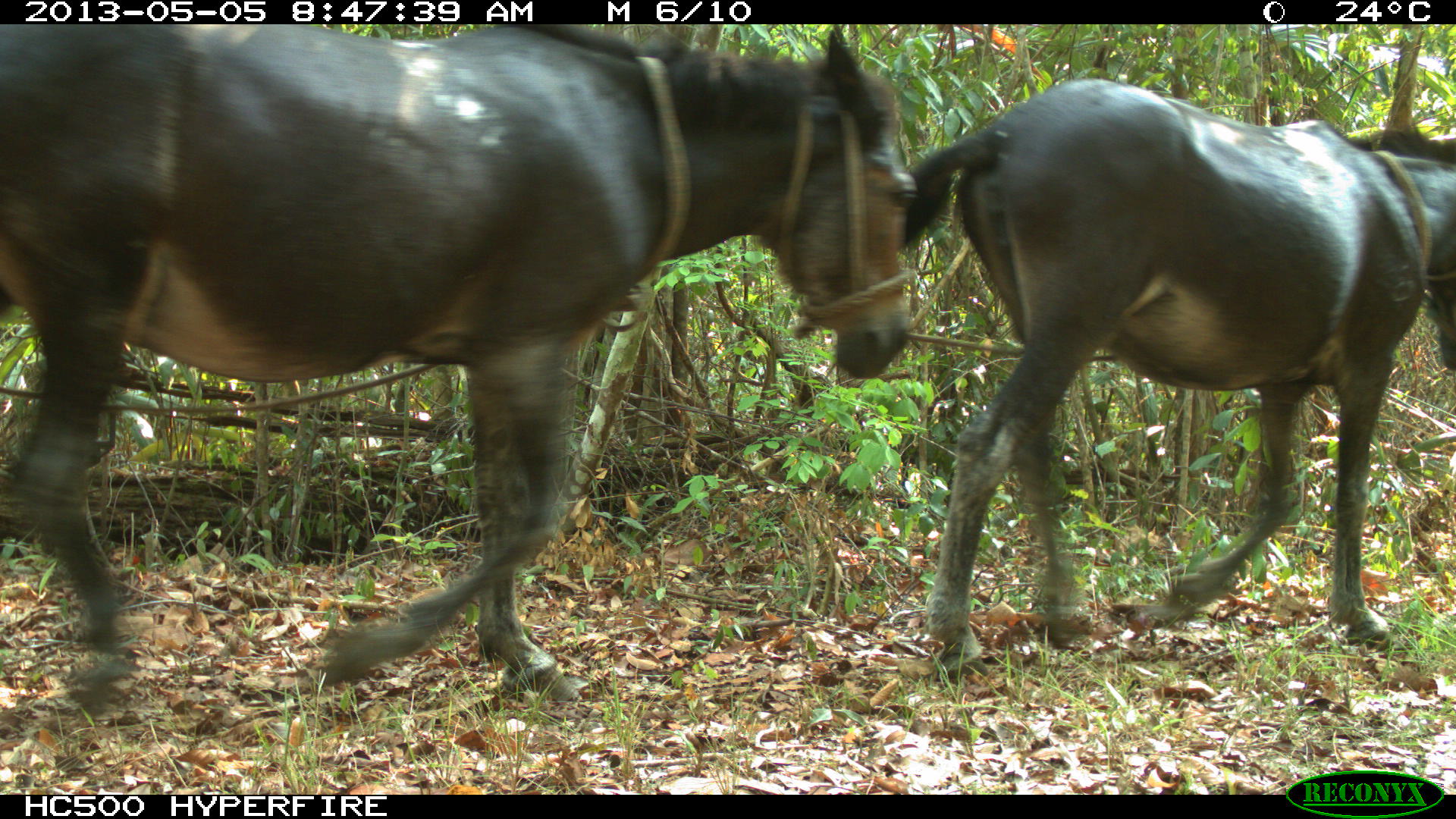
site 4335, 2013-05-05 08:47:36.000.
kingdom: Animalia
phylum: Chordata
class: Mammalia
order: Perissodactyla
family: Equidae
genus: Equus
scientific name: Equus ferus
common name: wild horse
Equus ferus (wild horse), count 4.